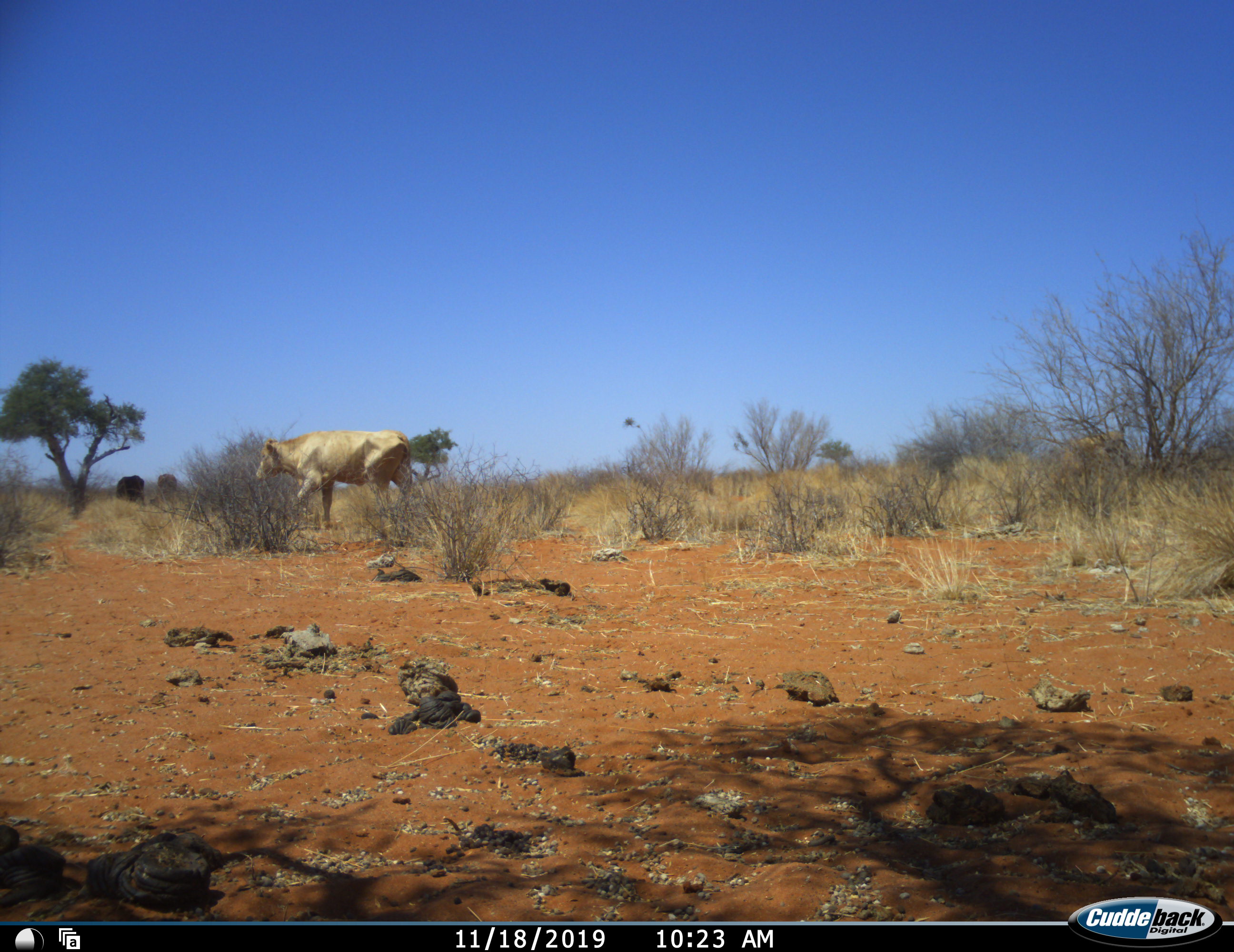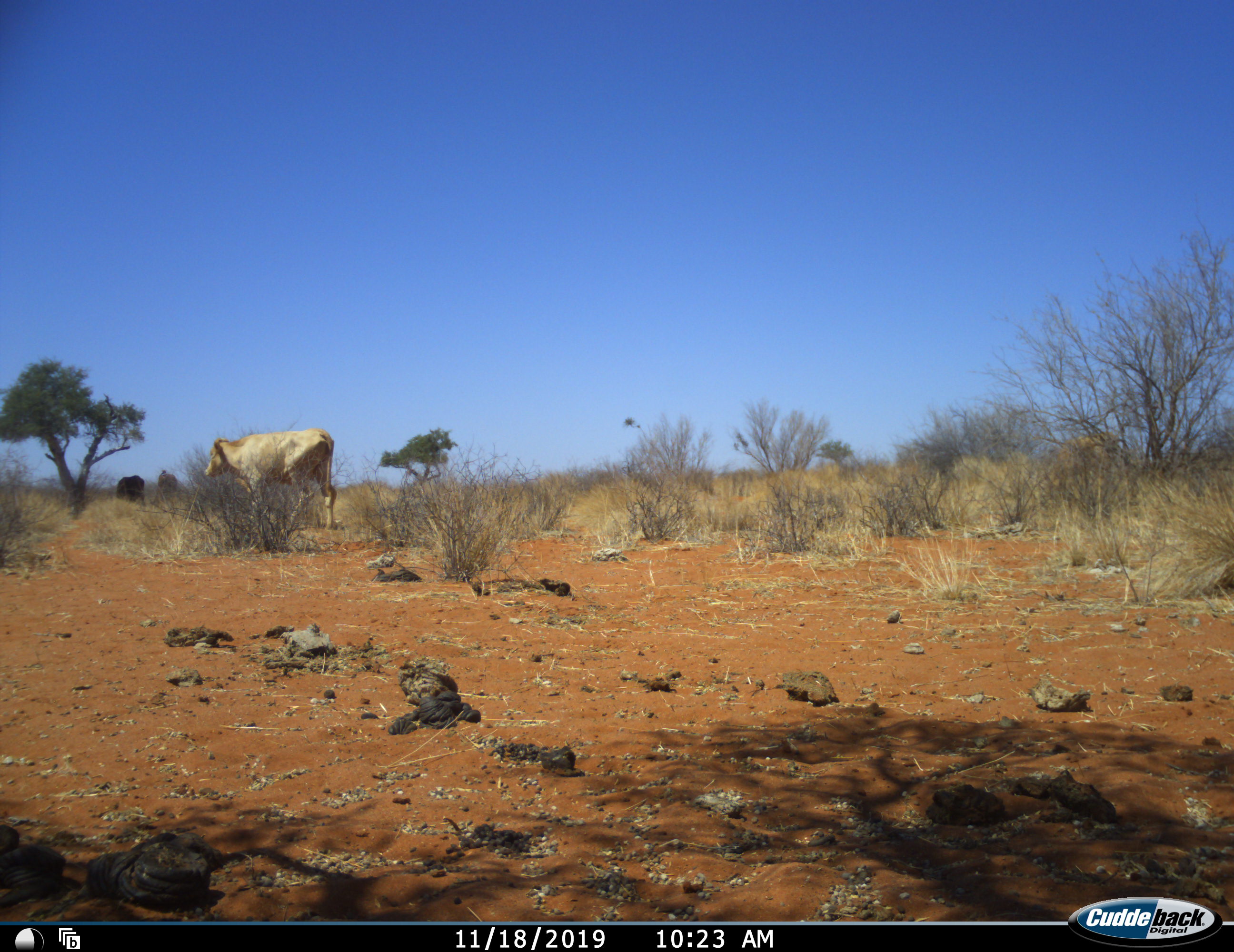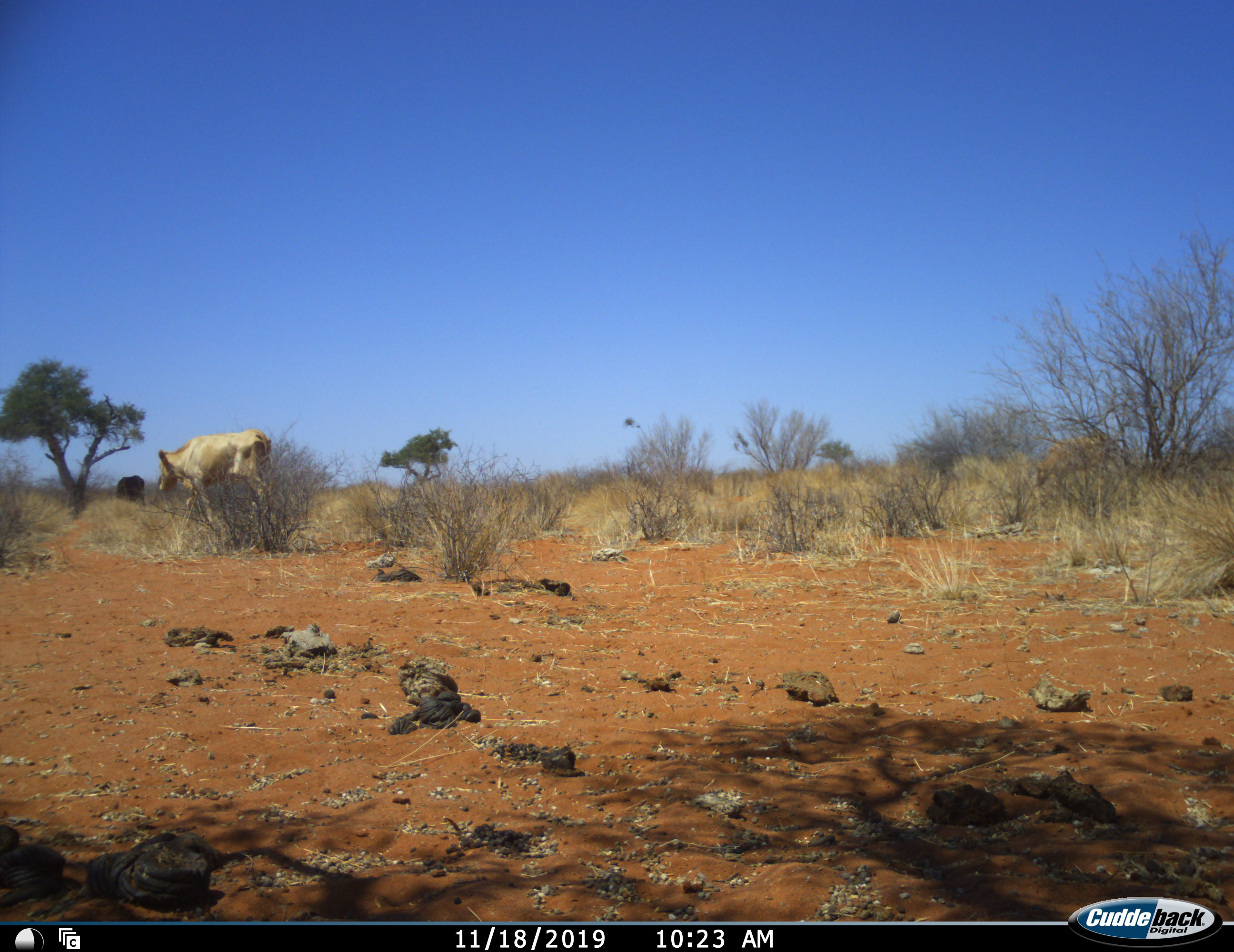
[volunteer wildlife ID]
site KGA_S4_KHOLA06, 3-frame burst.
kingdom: Animalia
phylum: Chordata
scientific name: Vertebrata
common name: domestic animal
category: domesticanimal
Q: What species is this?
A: Domesticanimal (domestic animal) (Vertebrata).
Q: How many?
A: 3.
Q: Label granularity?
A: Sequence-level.